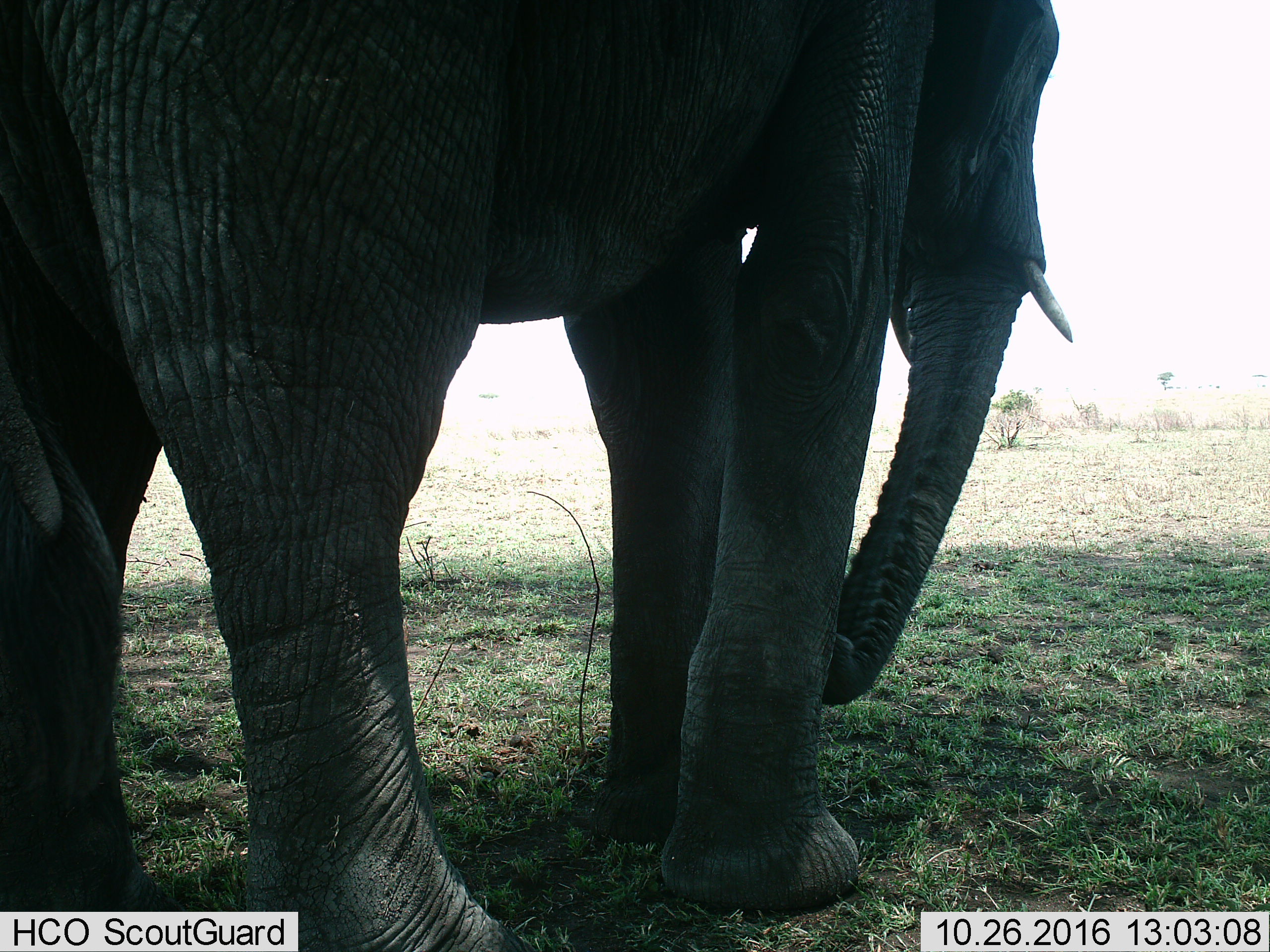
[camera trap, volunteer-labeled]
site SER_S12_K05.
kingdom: Animalia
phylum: Chordata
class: Mammalia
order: Proboscidea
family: Elephantidae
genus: Loxodonta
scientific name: Loxodonta africana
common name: african bush elephant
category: elephant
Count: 1.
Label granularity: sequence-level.